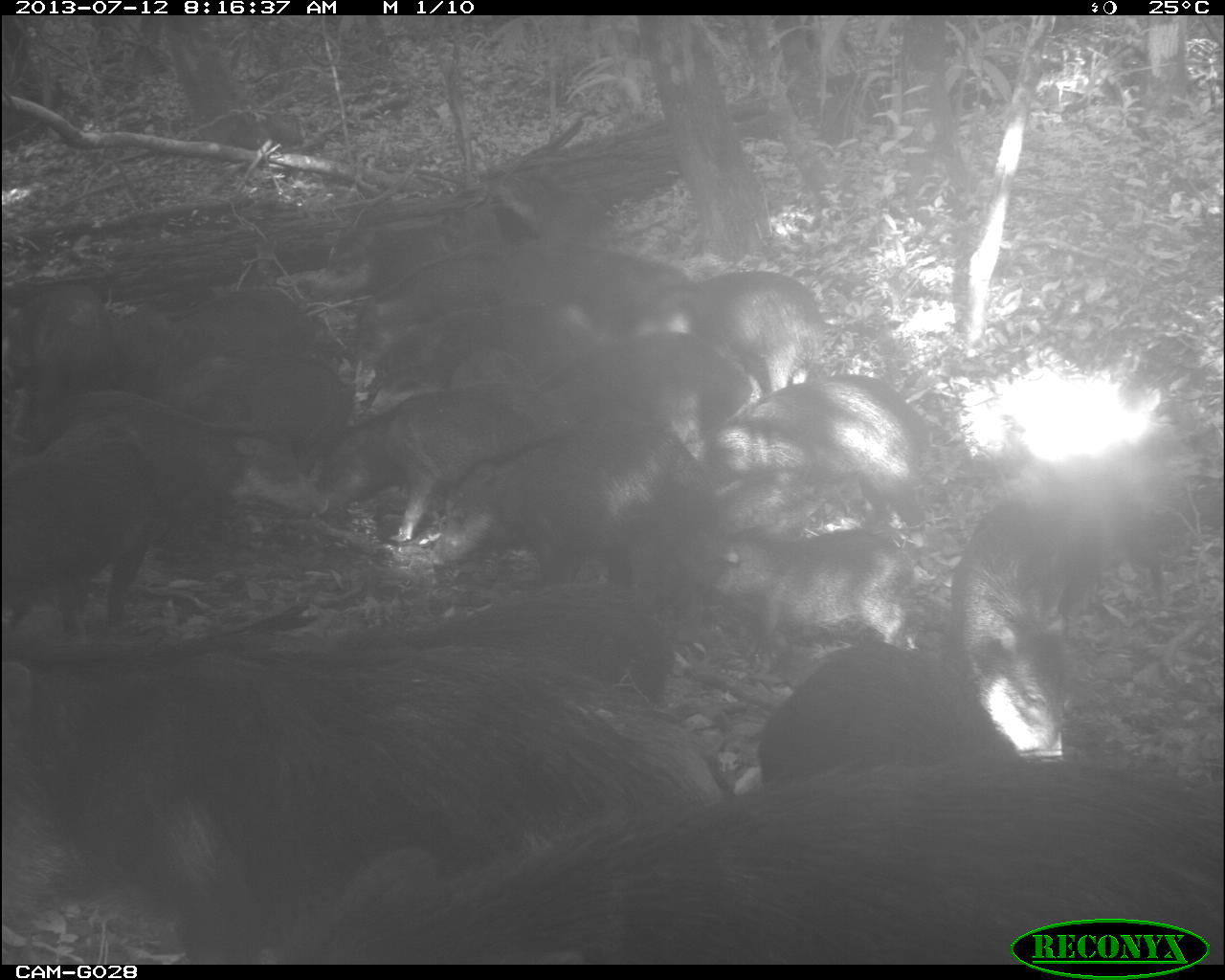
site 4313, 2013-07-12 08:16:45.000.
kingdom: Animalia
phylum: Chordata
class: Mammalia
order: Artiodactyla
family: Tayassuidae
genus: Tayassu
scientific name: Tayassu pecari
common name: white-lipped peccary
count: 20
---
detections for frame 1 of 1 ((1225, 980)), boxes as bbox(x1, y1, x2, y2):
group: bbox(4, 227, 1222, 965)